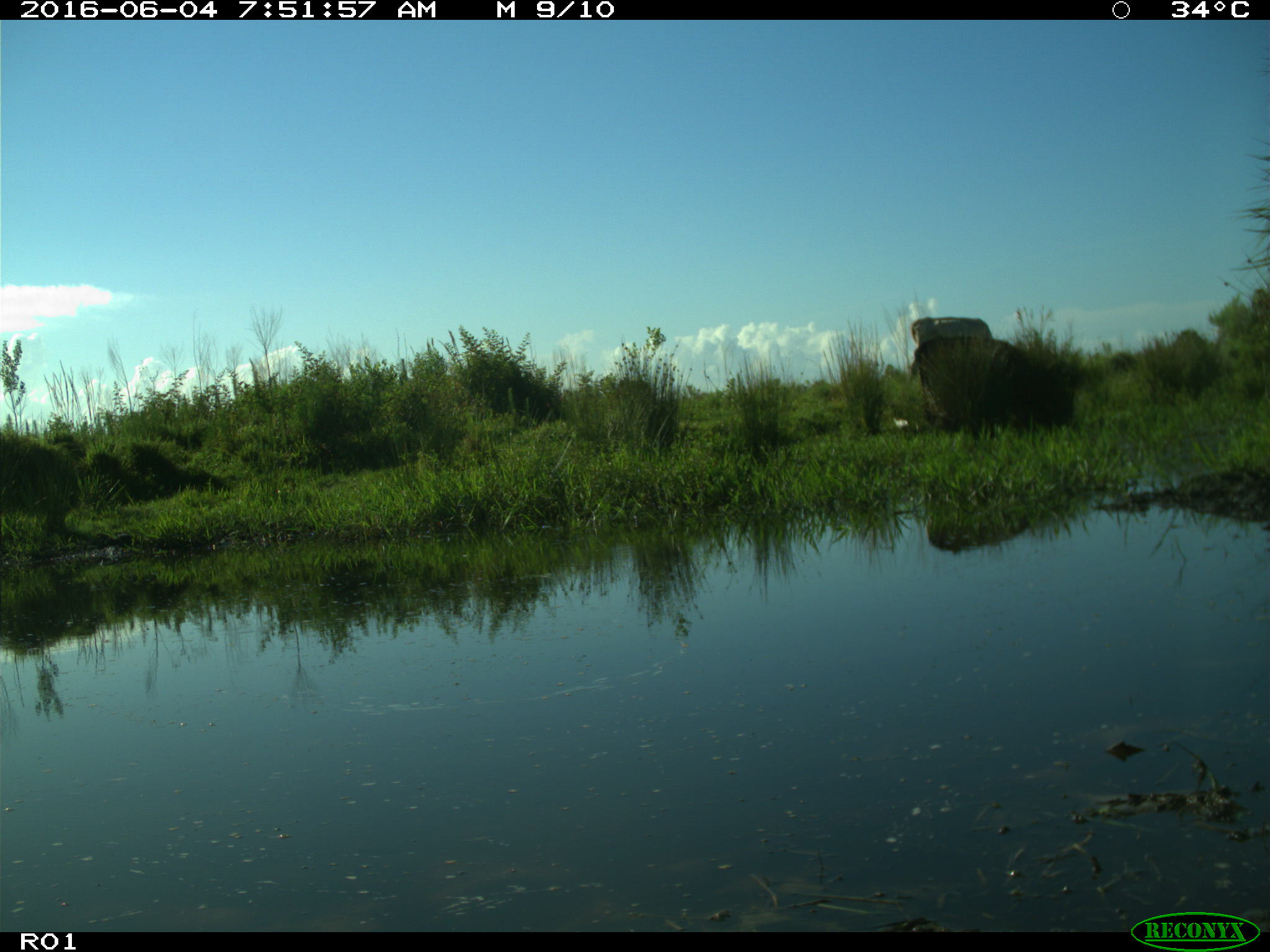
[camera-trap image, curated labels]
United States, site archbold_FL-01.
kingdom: Animalia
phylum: Chordata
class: Mammalia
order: Artiodactyla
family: Bovidae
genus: Bos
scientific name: Bos taurus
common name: domestic cow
Bos taurus (domestic cow).